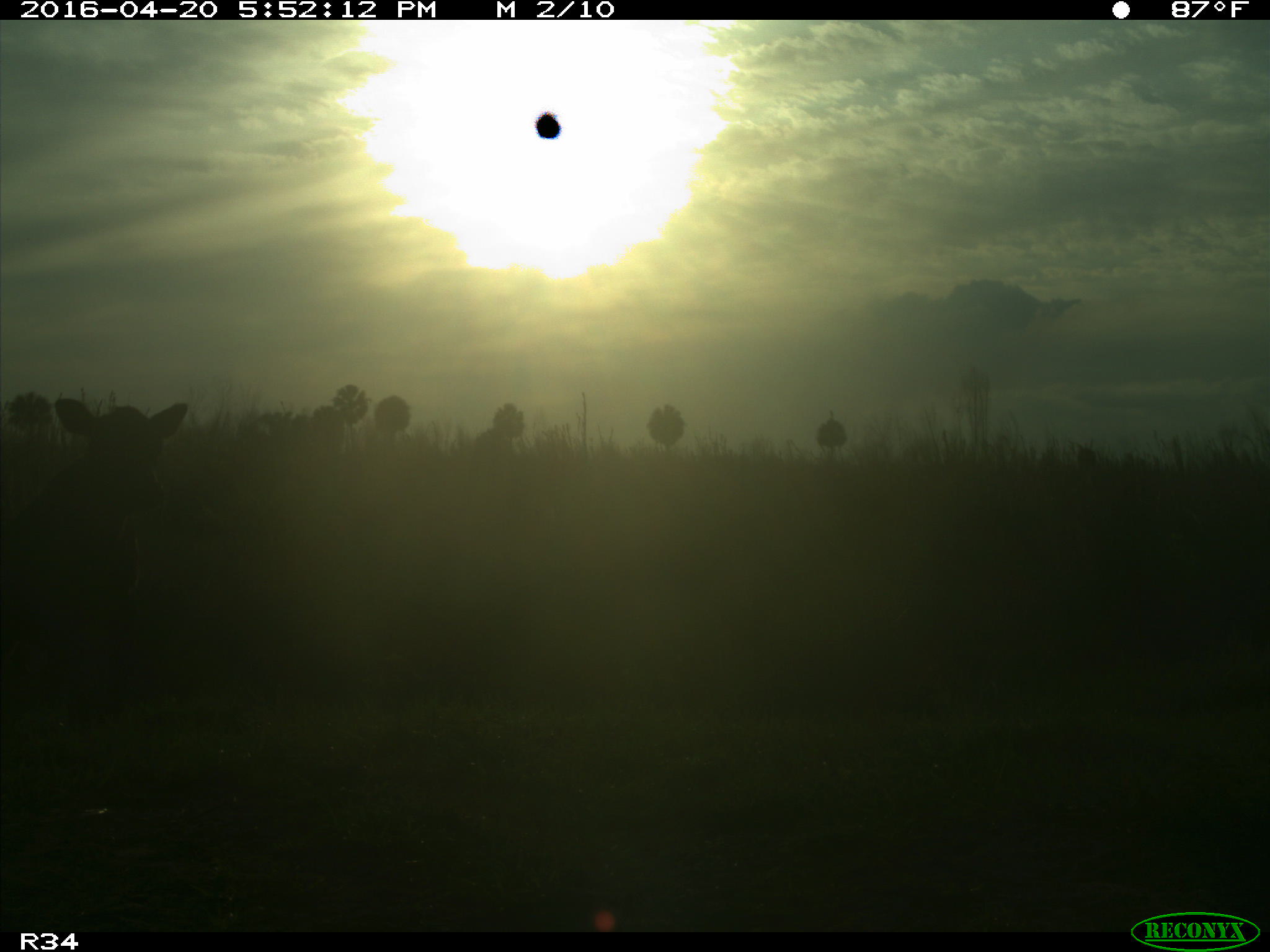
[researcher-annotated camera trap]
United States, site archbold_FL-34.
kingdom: Animalia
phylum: Chordata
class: Mammalia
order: Artiodactyla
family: Bovidae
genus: Bos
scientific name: Bos taurus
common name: domestic cow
Bos taurus (domestic cow).